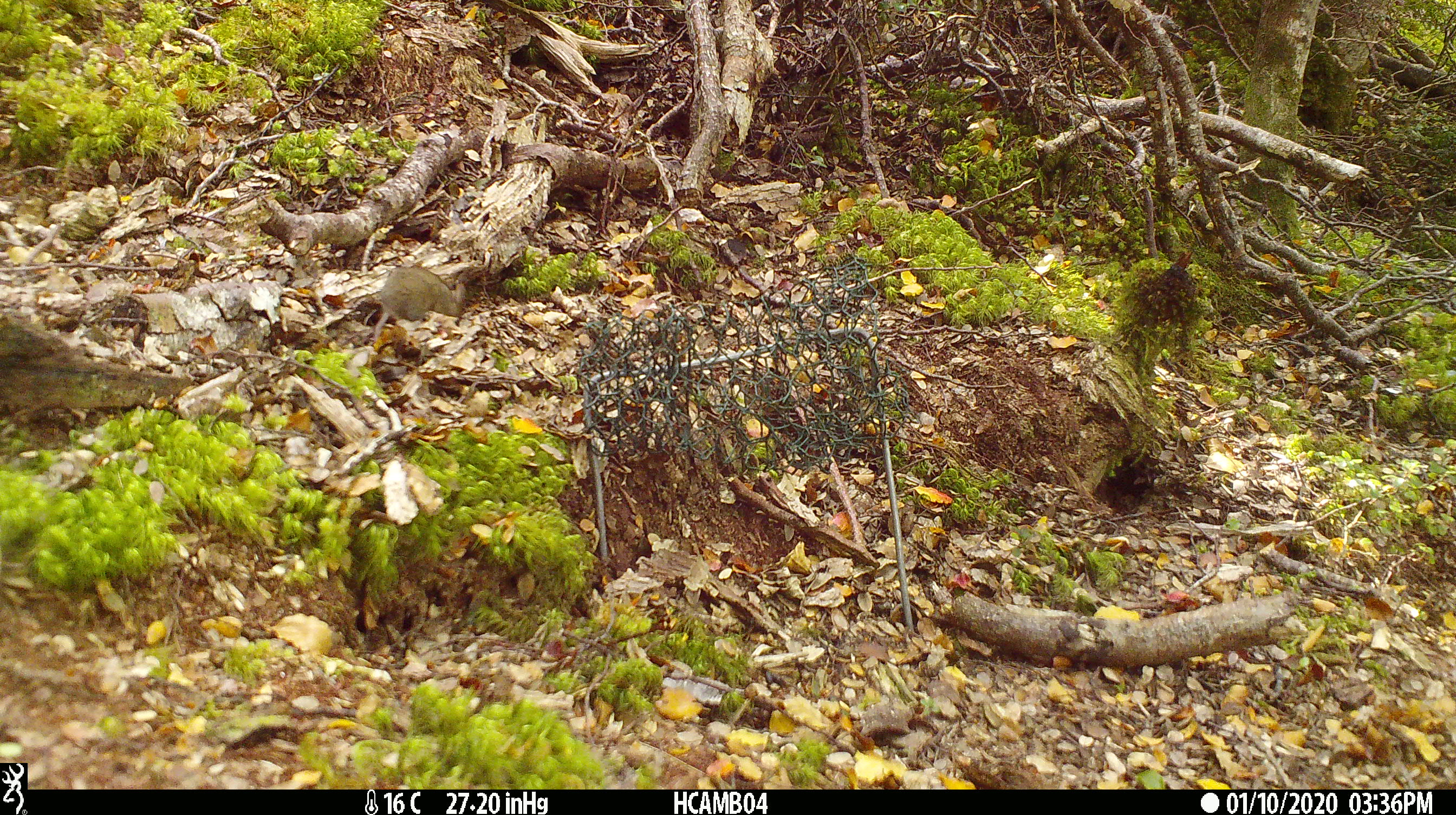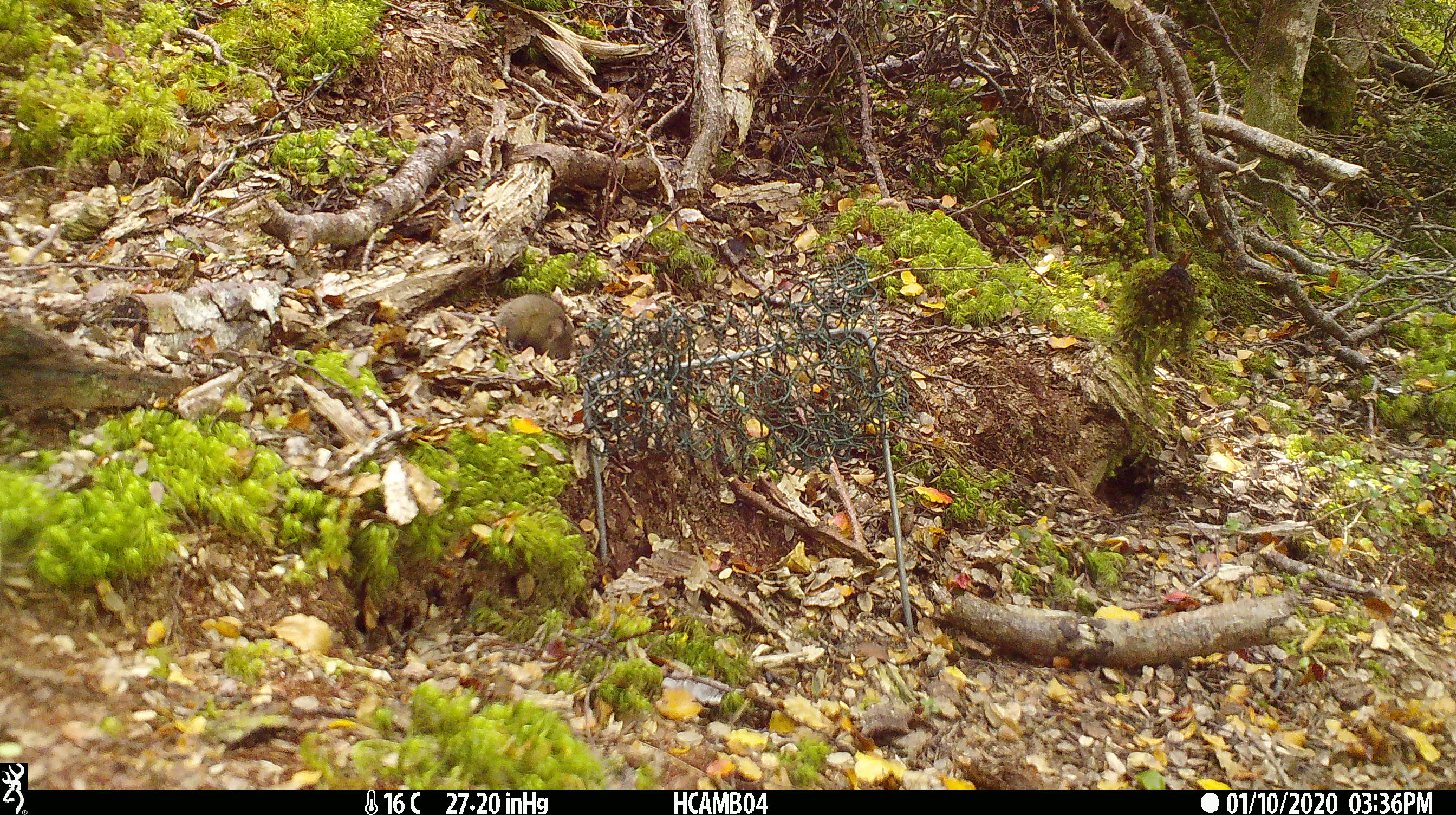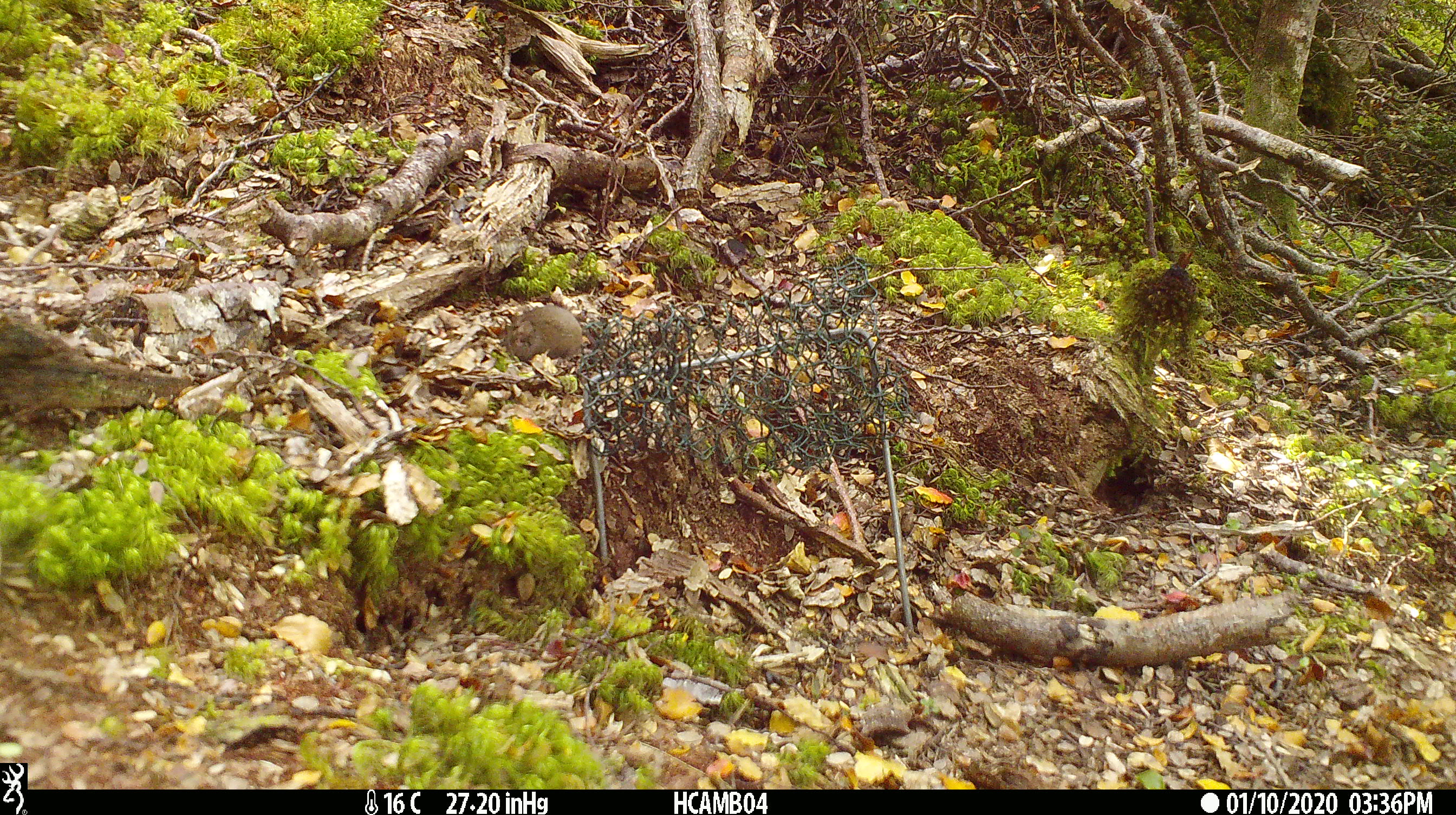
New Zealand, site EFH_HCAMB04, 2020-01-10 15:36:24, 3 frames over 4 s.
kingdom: Animalia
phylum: Chordata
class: Mammalia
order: Rodentia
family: Muridae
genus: Mus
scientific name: Mus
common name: mouse